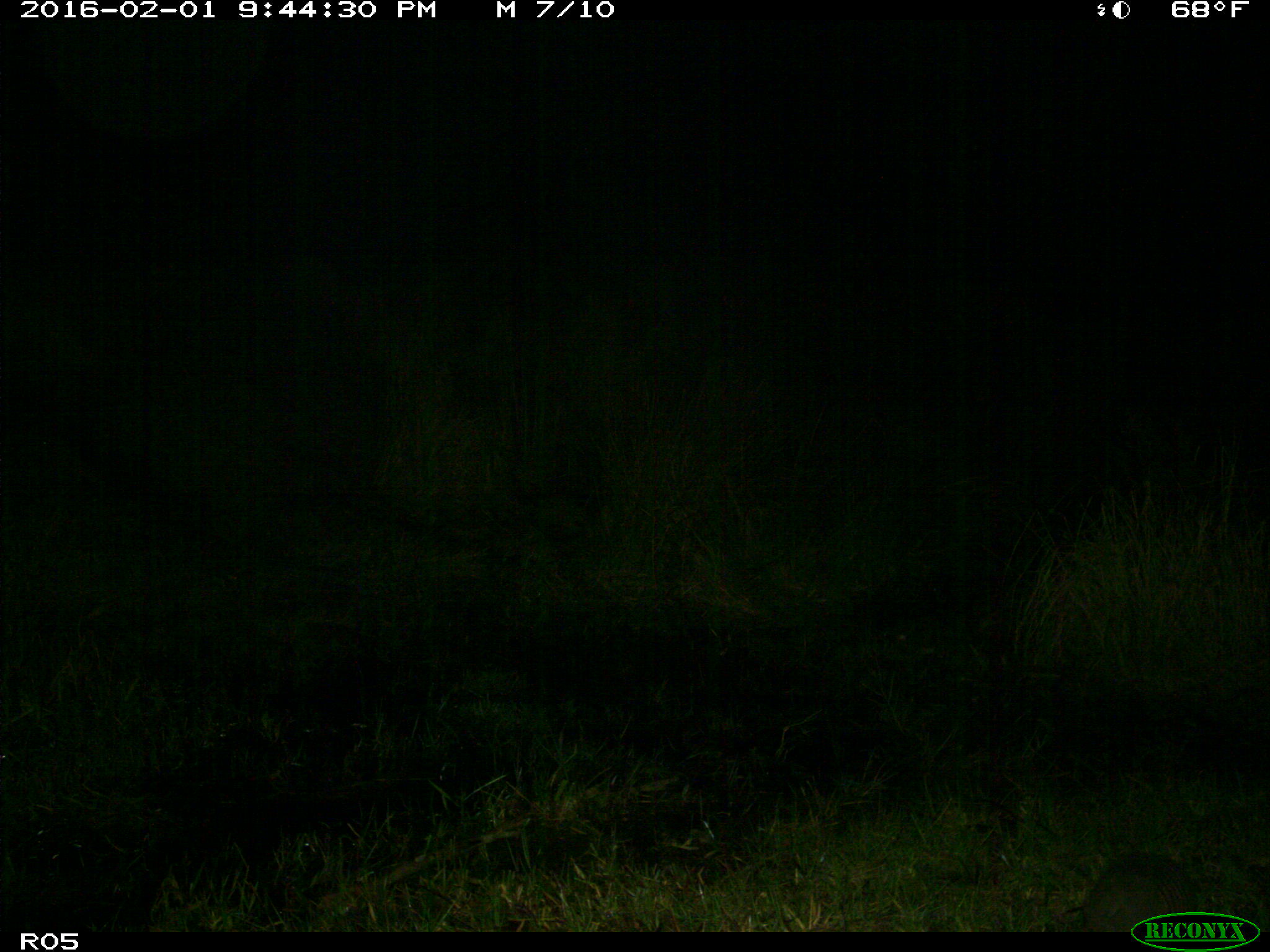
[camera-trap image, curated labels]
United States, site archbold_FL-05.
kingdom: Animalia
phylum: Chordata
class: Mammalia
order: Cingulata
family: Dasypodidae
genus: Dasypus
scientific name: Dasypus novemcinctus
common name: nine-banded armadillo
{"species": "Dasypus novemcinctus (nine-banded armadillo)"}